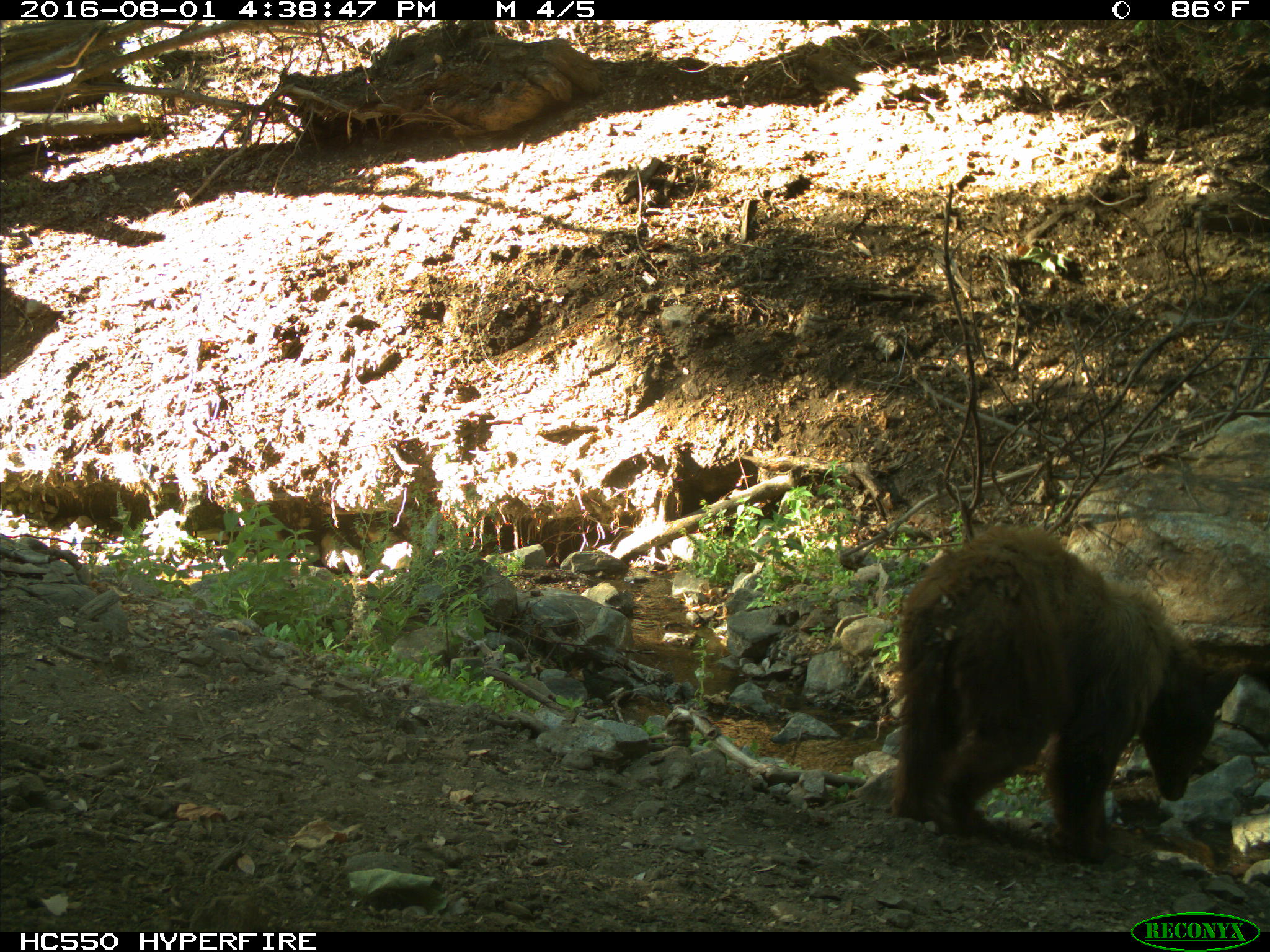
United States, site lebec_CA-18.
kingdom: Animalia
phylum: Chordata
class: Mammalia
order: Carnivora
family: Ursidae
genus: Ursus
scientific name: Ursus americanus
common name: american black bear